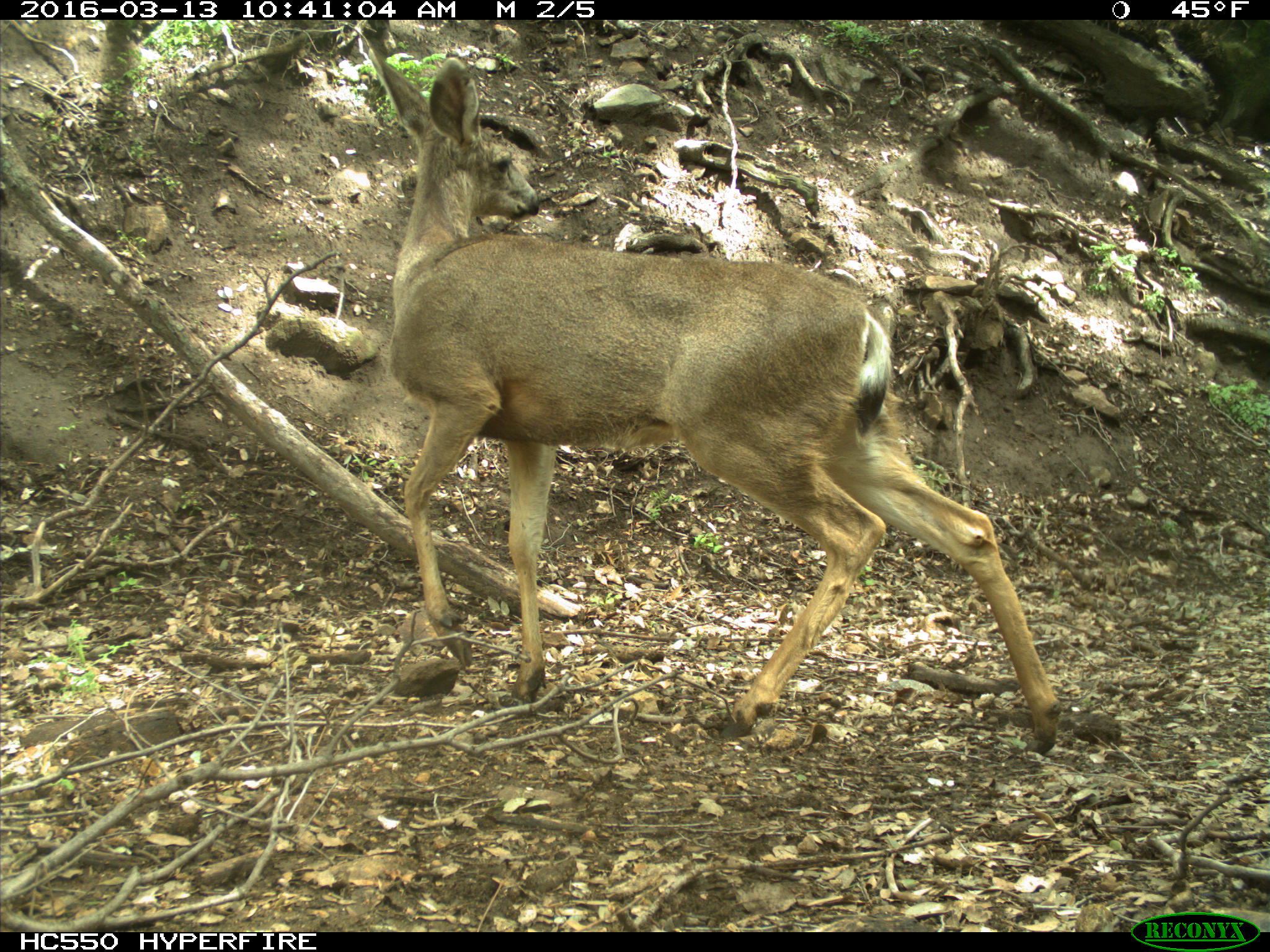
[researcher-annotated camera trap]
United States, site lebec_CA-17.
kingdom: Animalia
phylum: Chordata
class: Mammalia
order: Artiodactyla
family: Cervidae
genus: Odocoileus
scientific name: Odocoileus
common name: deer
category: unidentified deer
Unidentified deer (deer) (Odocoileus).